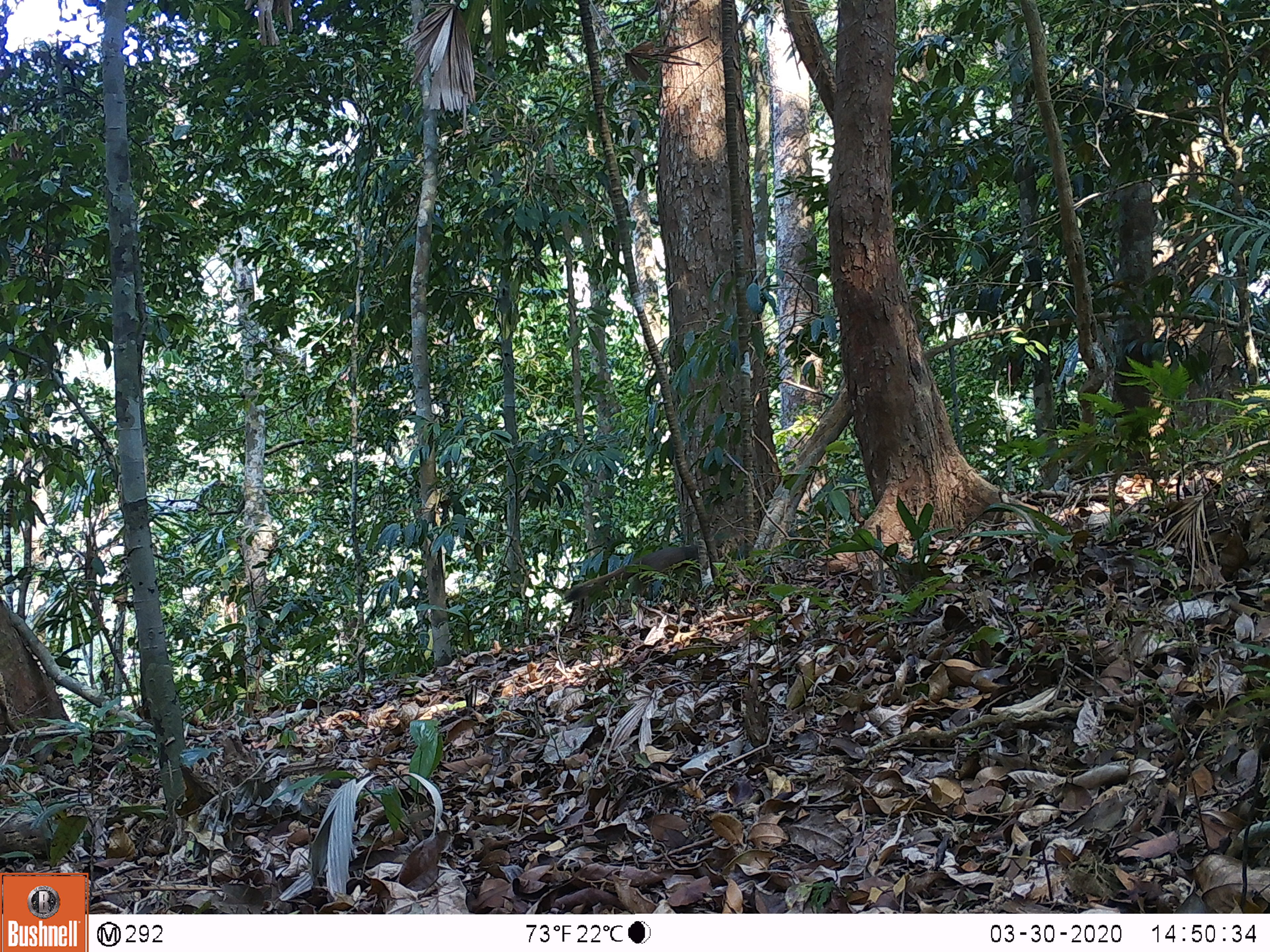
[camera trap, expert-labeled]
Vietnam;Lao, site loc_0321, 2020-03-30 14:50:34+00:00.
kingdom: Animalia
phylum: Chordata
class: Mammalia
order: Rodentia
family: Sciuridae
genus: Callosciurus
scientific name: Callosciurus erythraeus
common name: pallas's squirrel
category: pallass squirrel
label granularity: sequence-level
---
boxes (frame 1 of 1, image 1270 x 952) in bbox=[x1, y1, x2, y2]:
pallass squirrel: bbox=[560, 544, 697, 602]